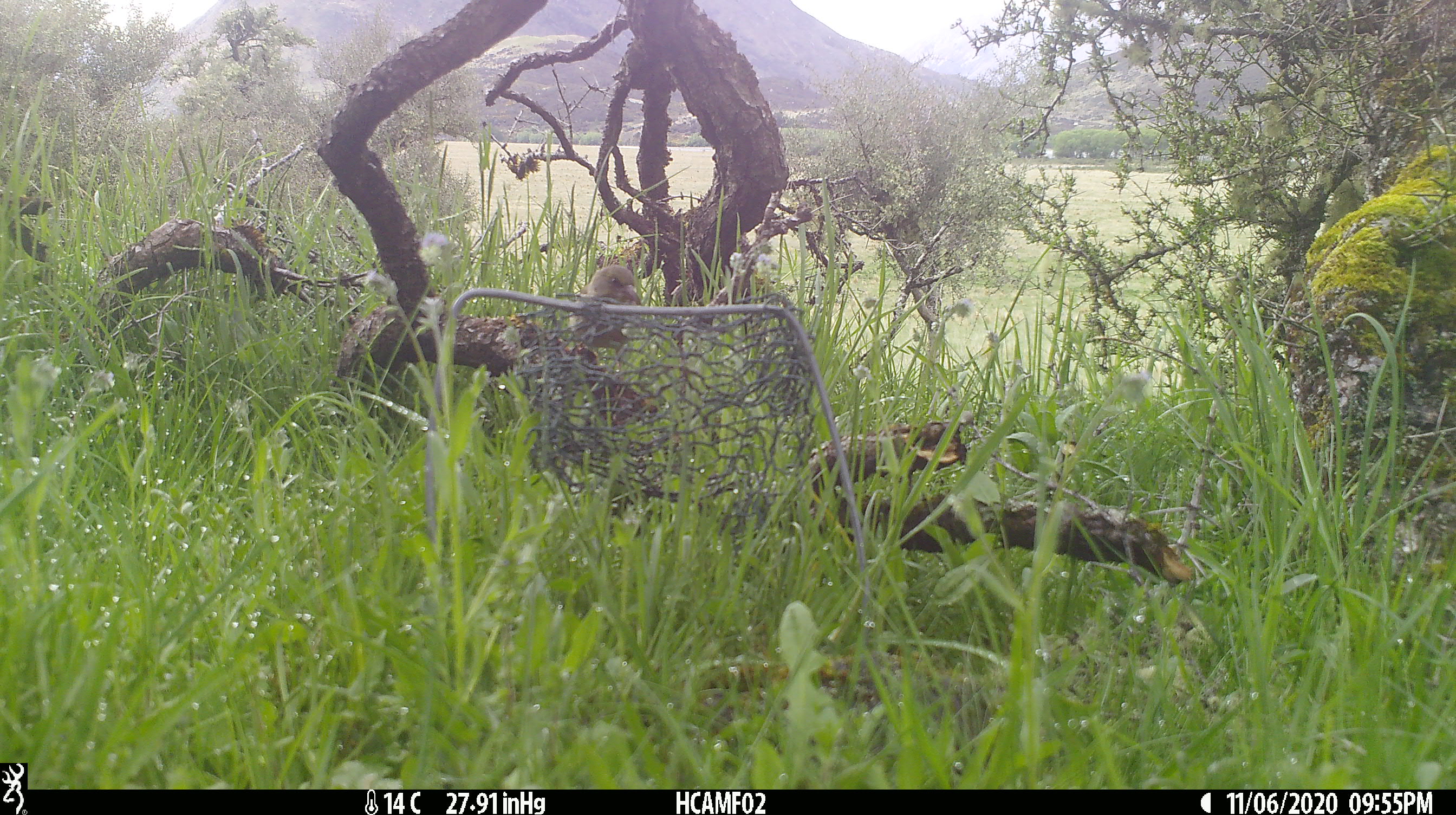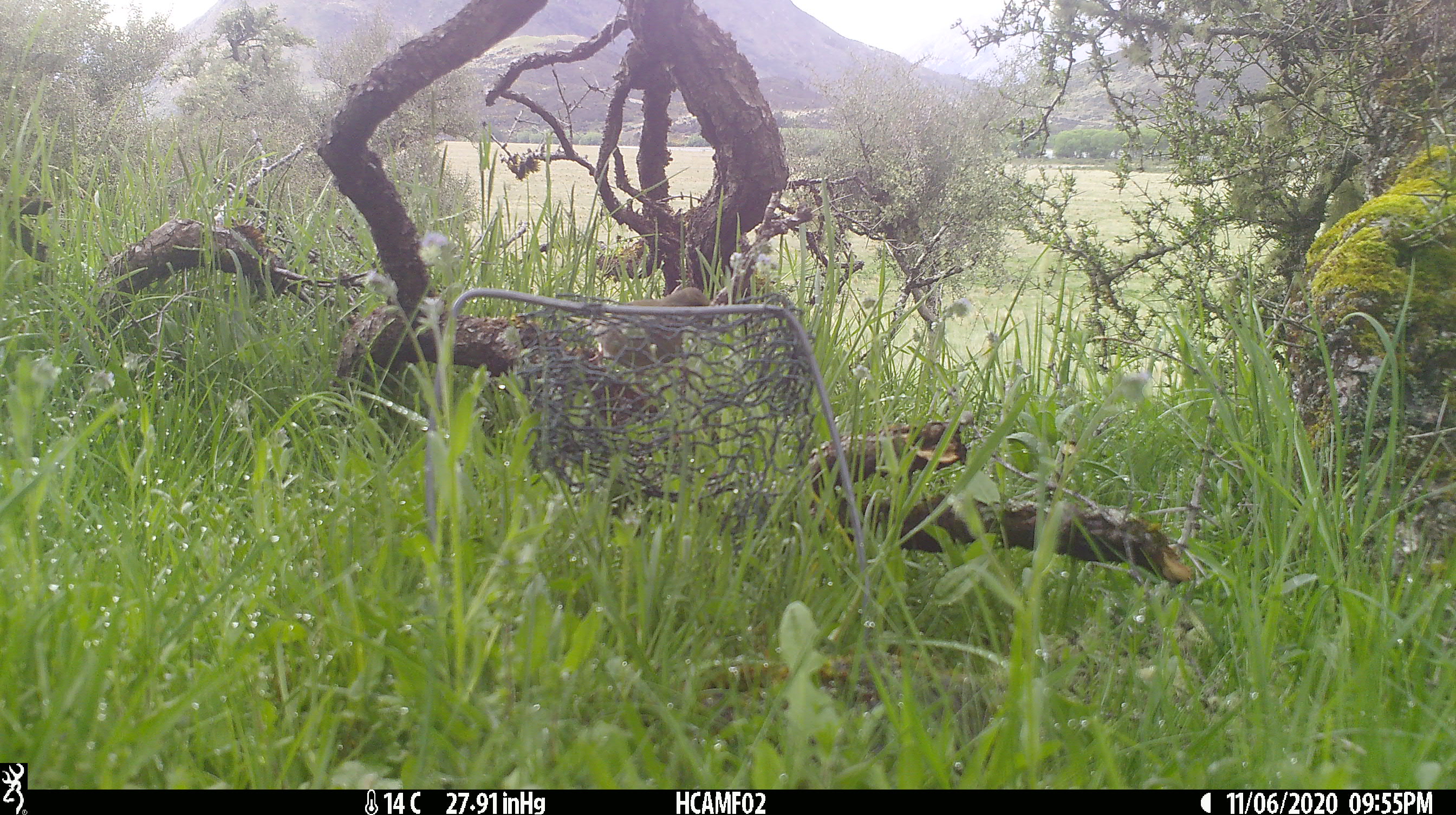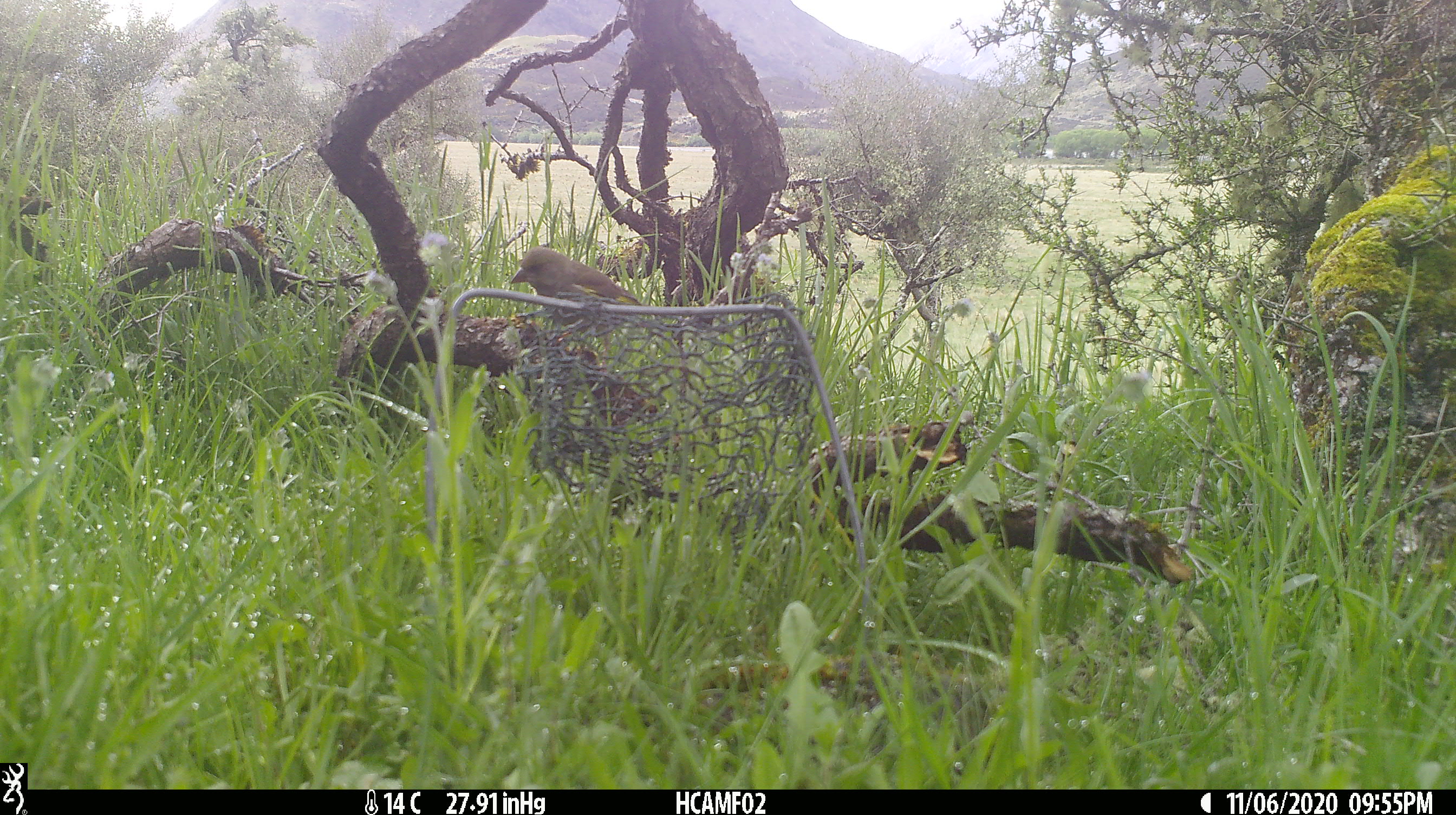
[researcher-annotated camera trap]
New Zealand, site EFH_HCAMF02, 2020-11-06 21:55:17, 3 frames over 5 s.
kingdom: Animalia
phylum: Chordata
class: Aves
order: Passeriformes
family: Fringillidae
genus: Fringilla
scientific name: Fringilla coelebs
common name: common chaffinch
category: chaffinch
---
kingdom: Animalia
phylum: Chordata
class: Aves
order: Passeriformes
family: Fringillidae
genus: Chloris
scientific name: Chloris chloris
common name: greenfinch